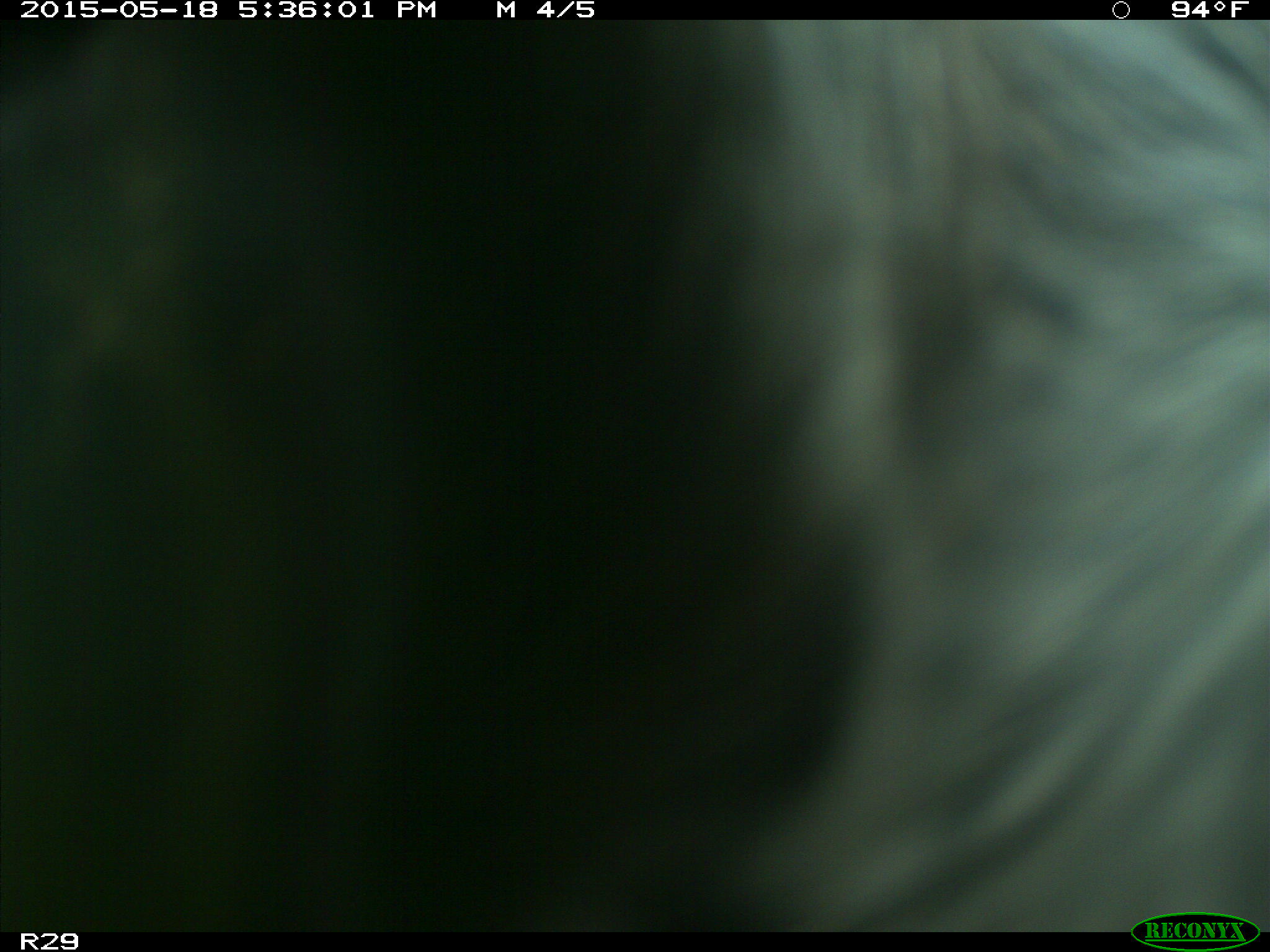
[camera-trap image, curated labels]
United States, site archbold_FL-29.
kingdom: Animalia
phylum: Chordata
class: Mammalia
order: Artiodactyla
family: Bovidae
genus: Bos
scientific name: Bos taurus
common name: domestic cow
Bos taurus (domestic cow).